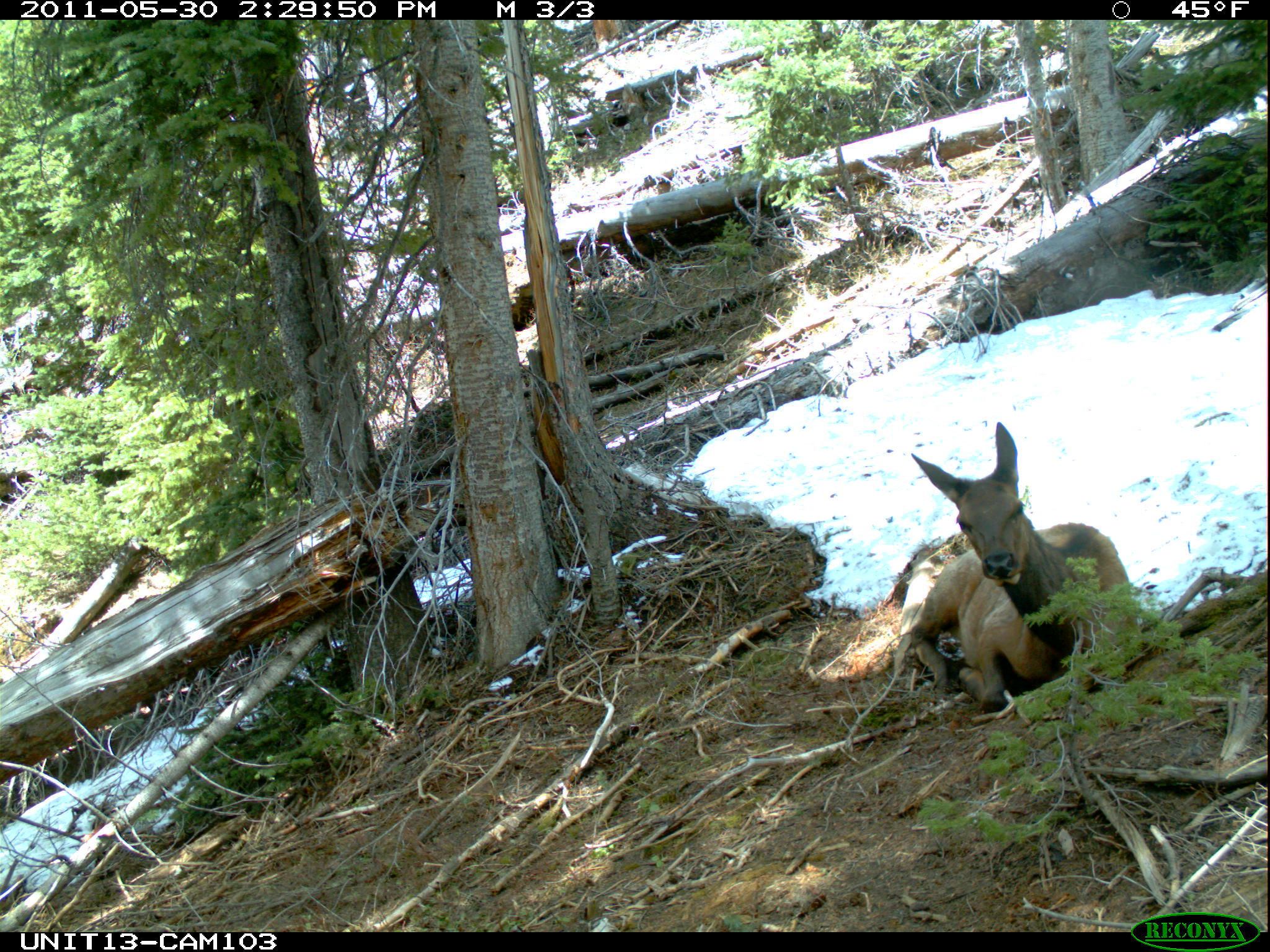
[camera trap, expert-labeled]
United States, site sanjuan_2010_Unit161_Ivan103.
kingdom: Animalia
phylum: Chordata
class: Mammalia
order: Artiodactyla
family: Cervidae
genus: Cervus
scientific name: Cervus elaphus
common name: red deer